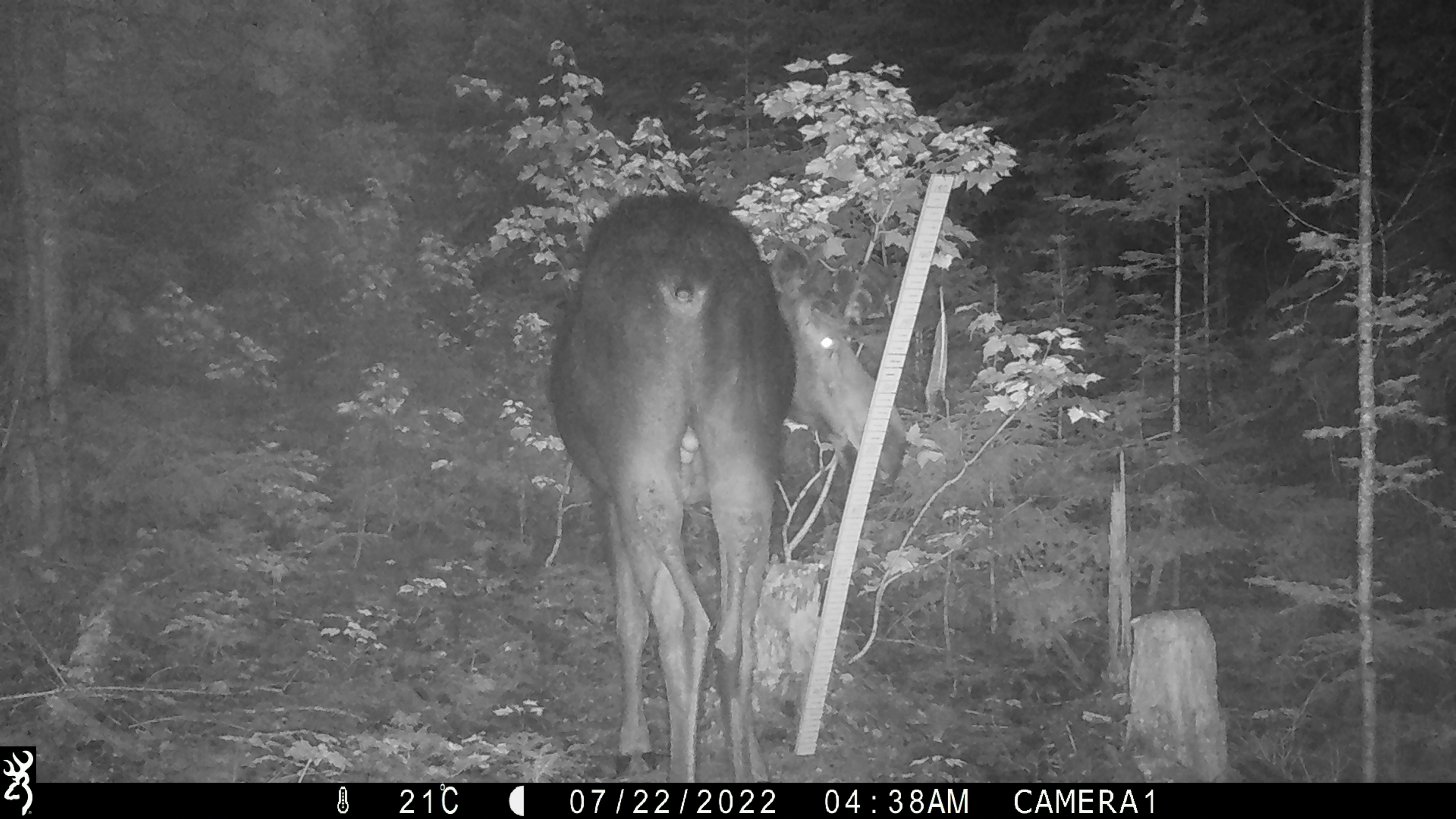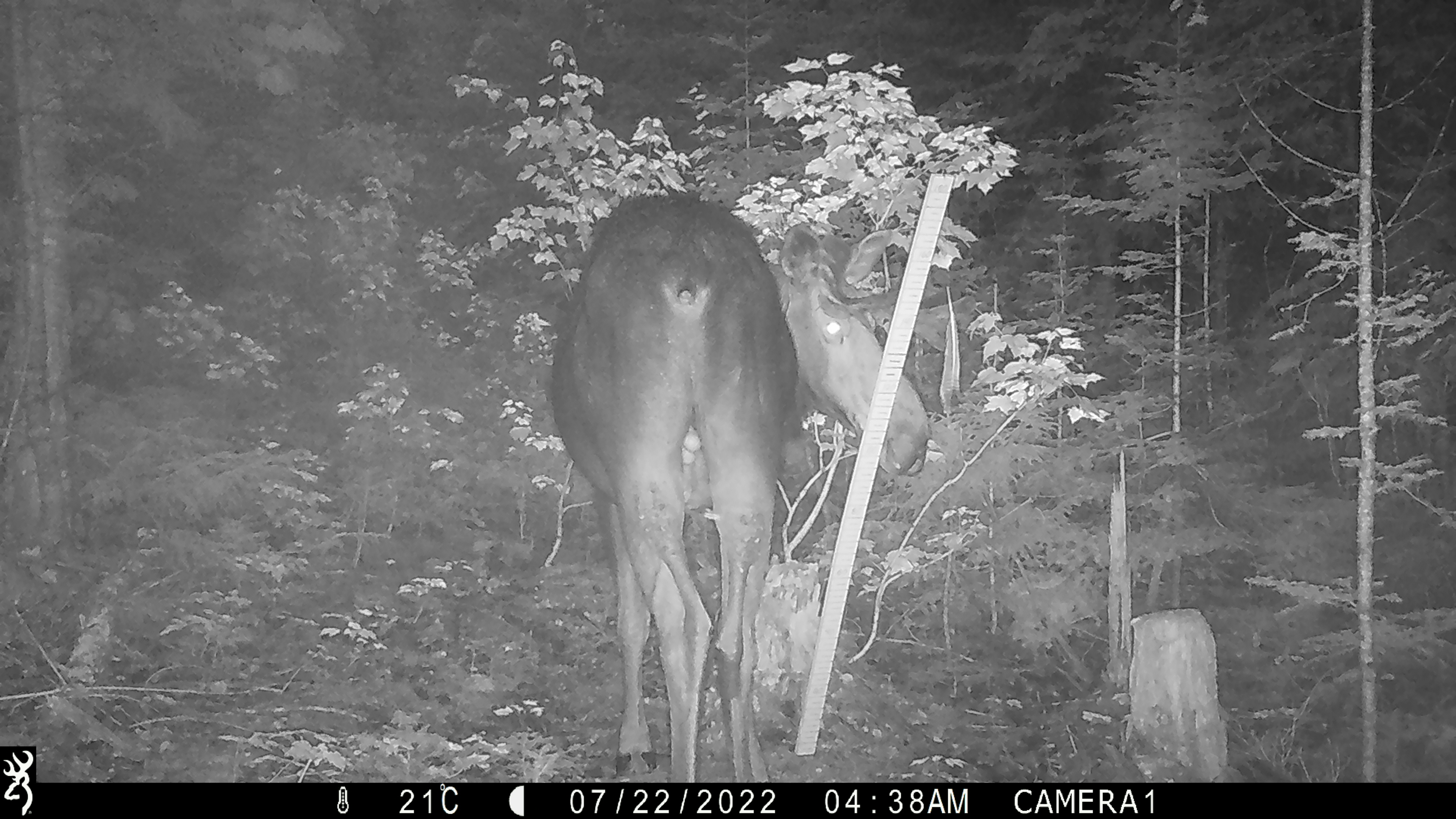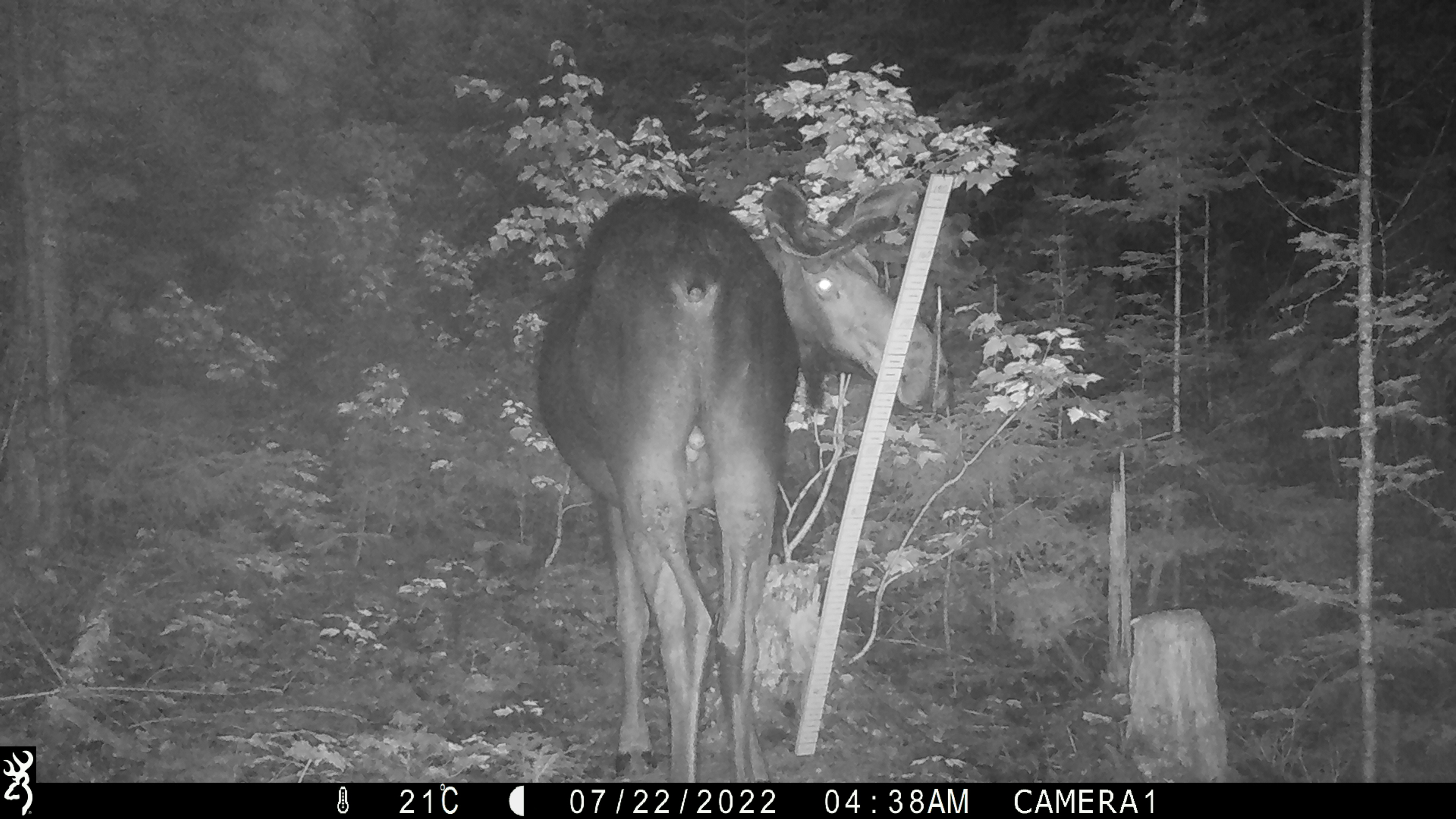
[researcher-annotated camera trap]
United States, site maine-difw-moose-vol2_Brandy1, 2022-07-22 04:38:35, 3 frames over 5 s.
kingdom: Animalia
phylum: Chordata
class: Mammalia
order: Artiodactyla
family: Cervidae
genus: Alces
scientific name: Alces alces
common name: moose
Moose (Alces alces).